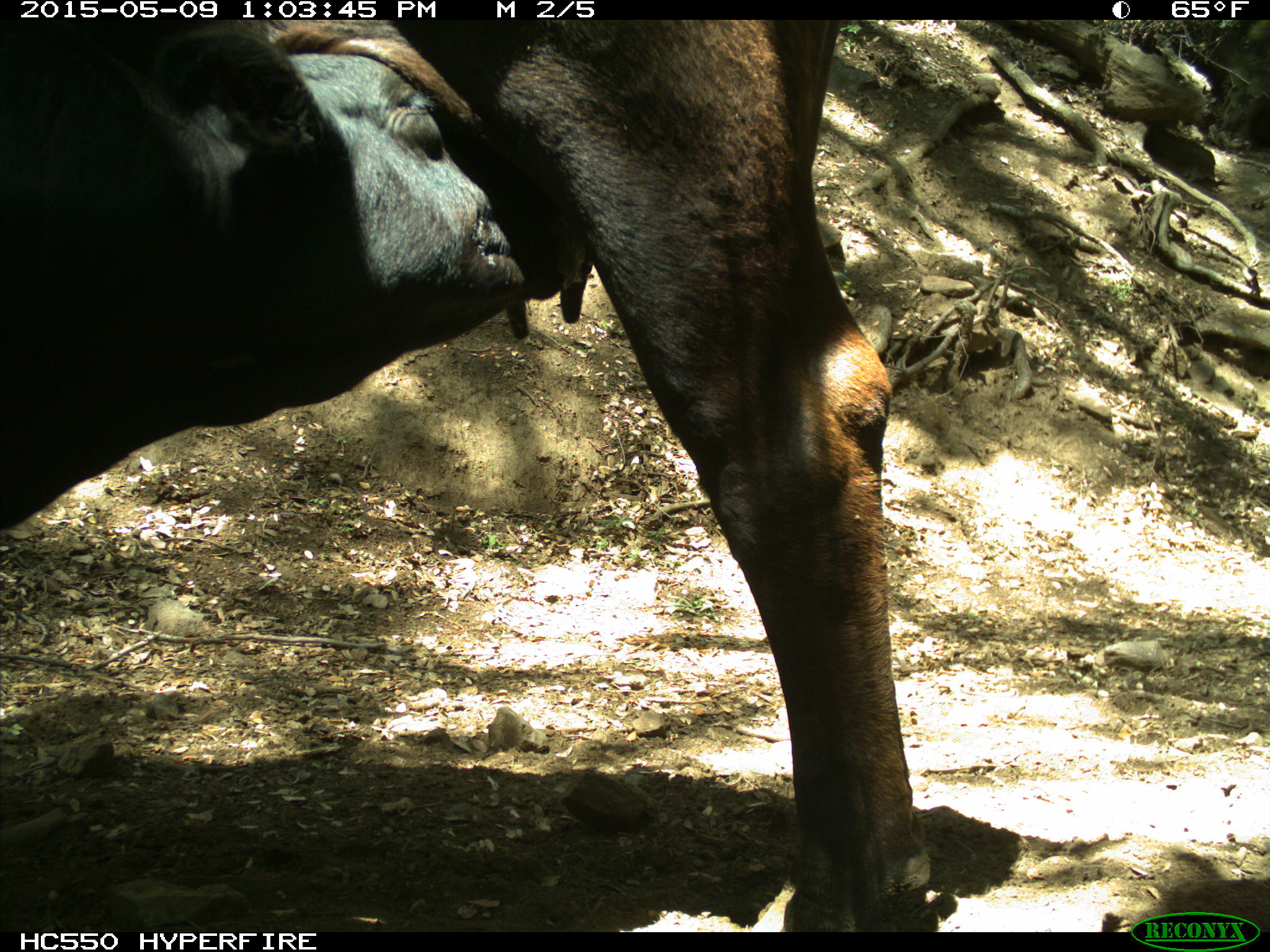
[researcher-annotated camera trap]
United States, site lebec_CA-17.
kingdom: Animalia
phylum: Chordata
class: Mammalia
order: Artiodactyla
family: Bovidae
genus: Bos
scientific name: Bos taurus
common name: domestic cow